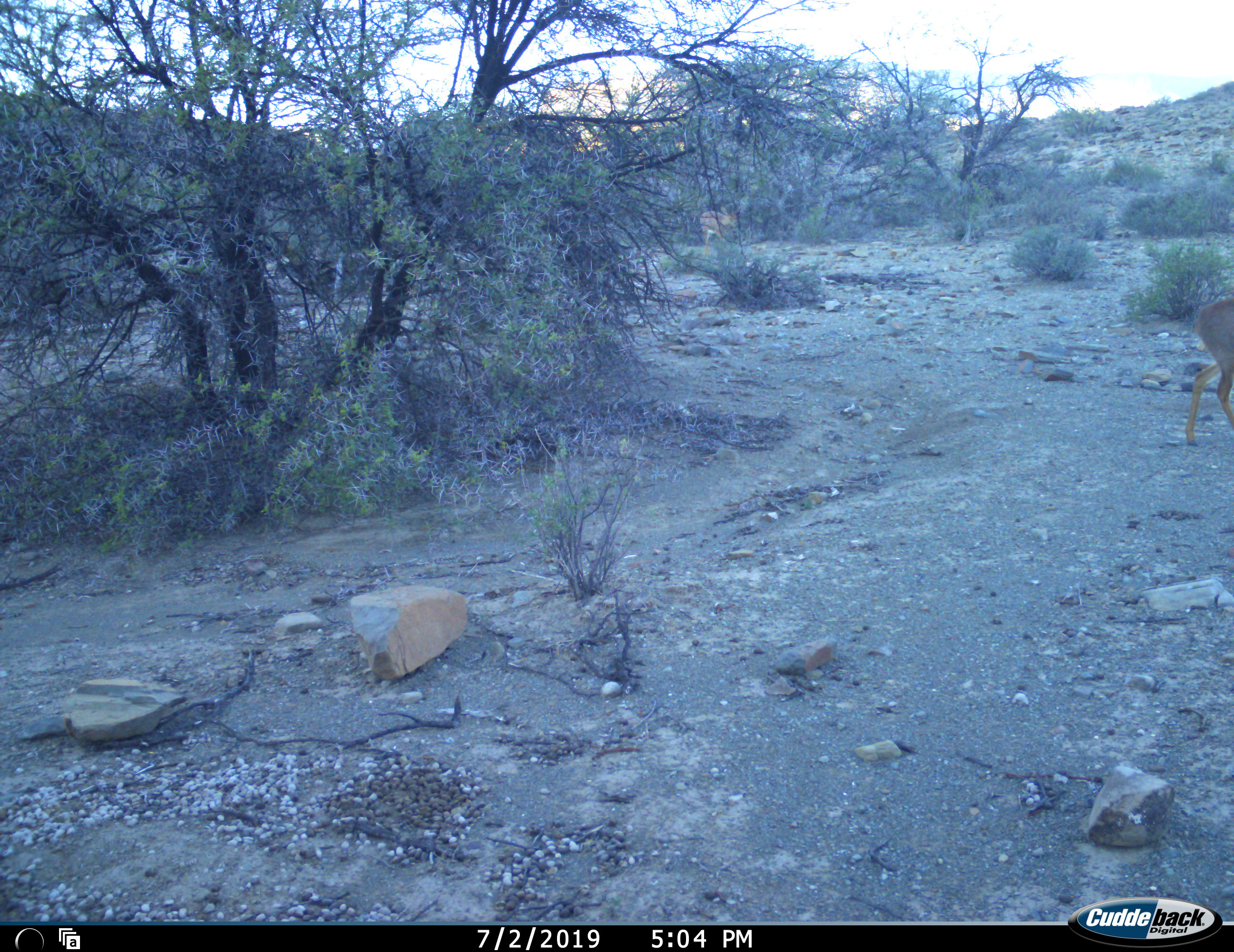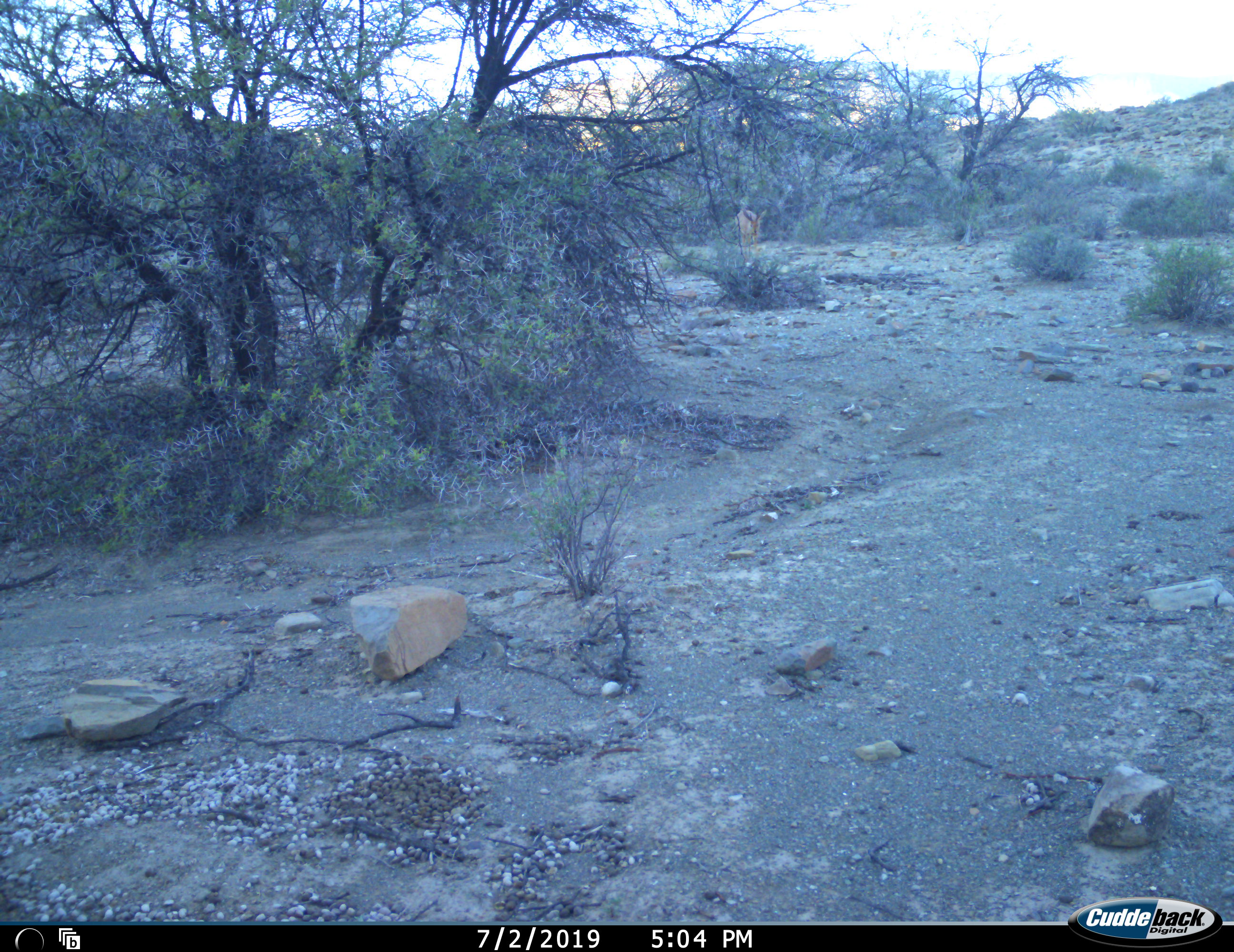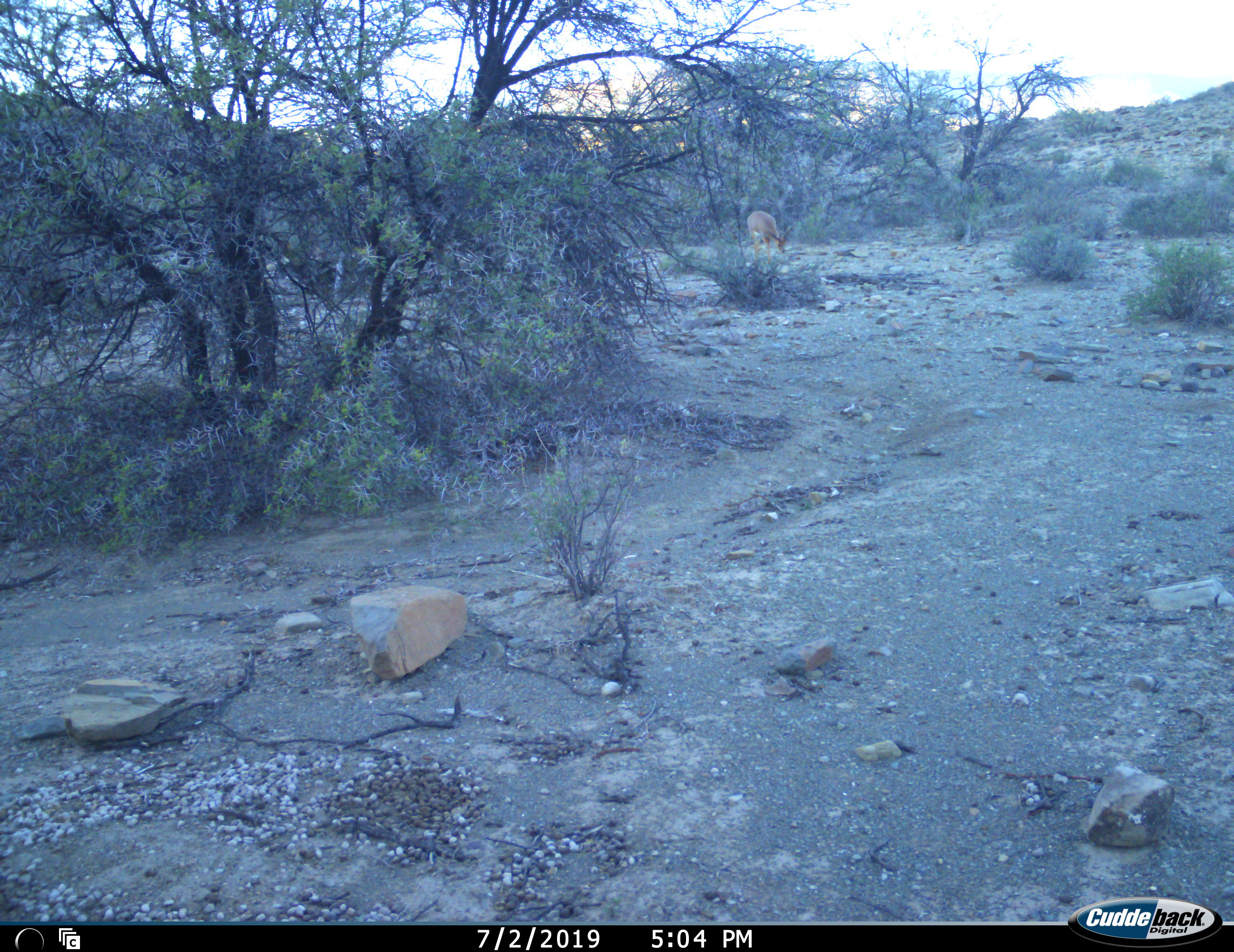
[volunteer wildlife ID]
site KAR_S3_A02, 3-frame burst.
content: unidentified animal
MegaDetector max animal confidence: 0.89